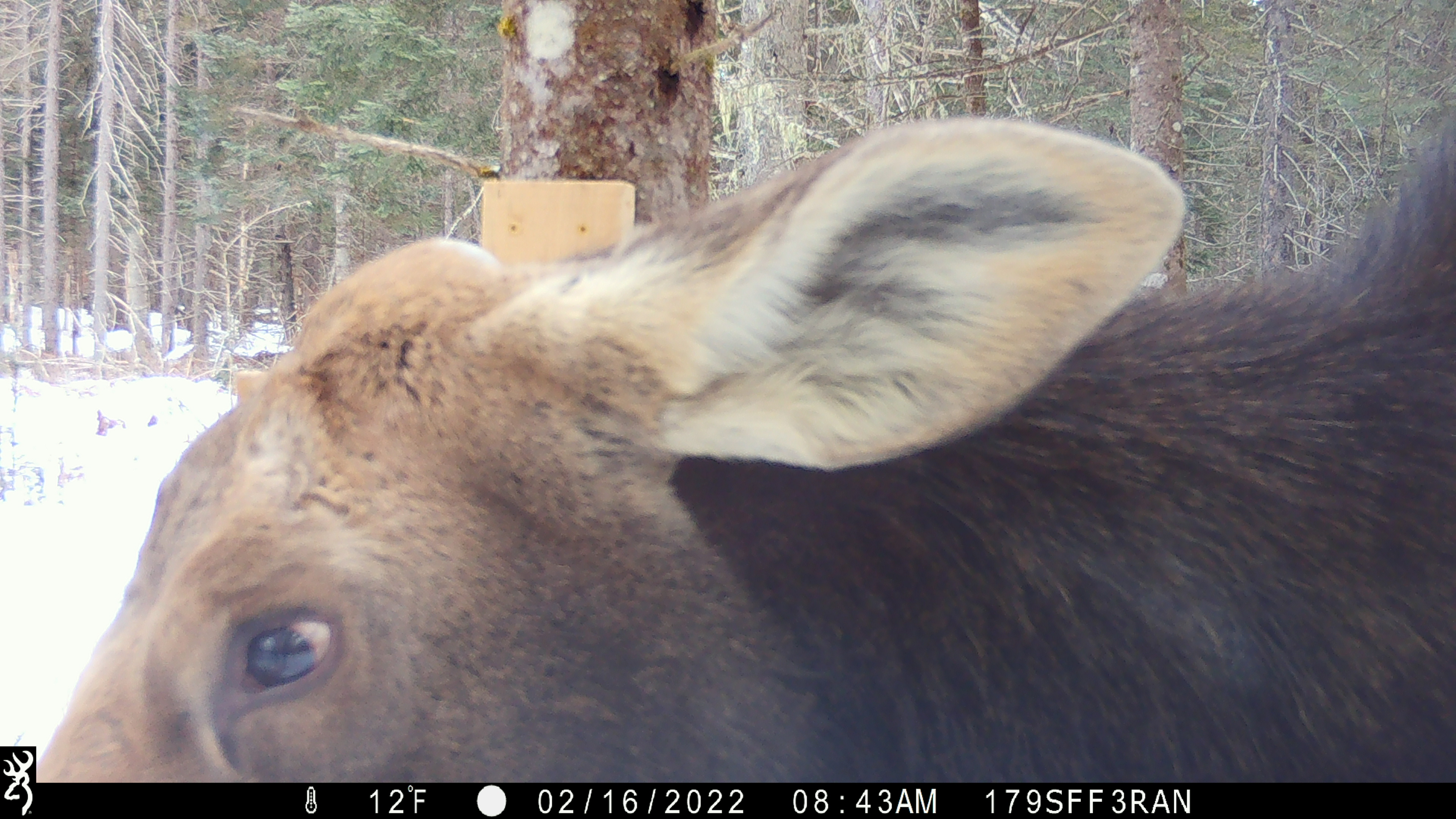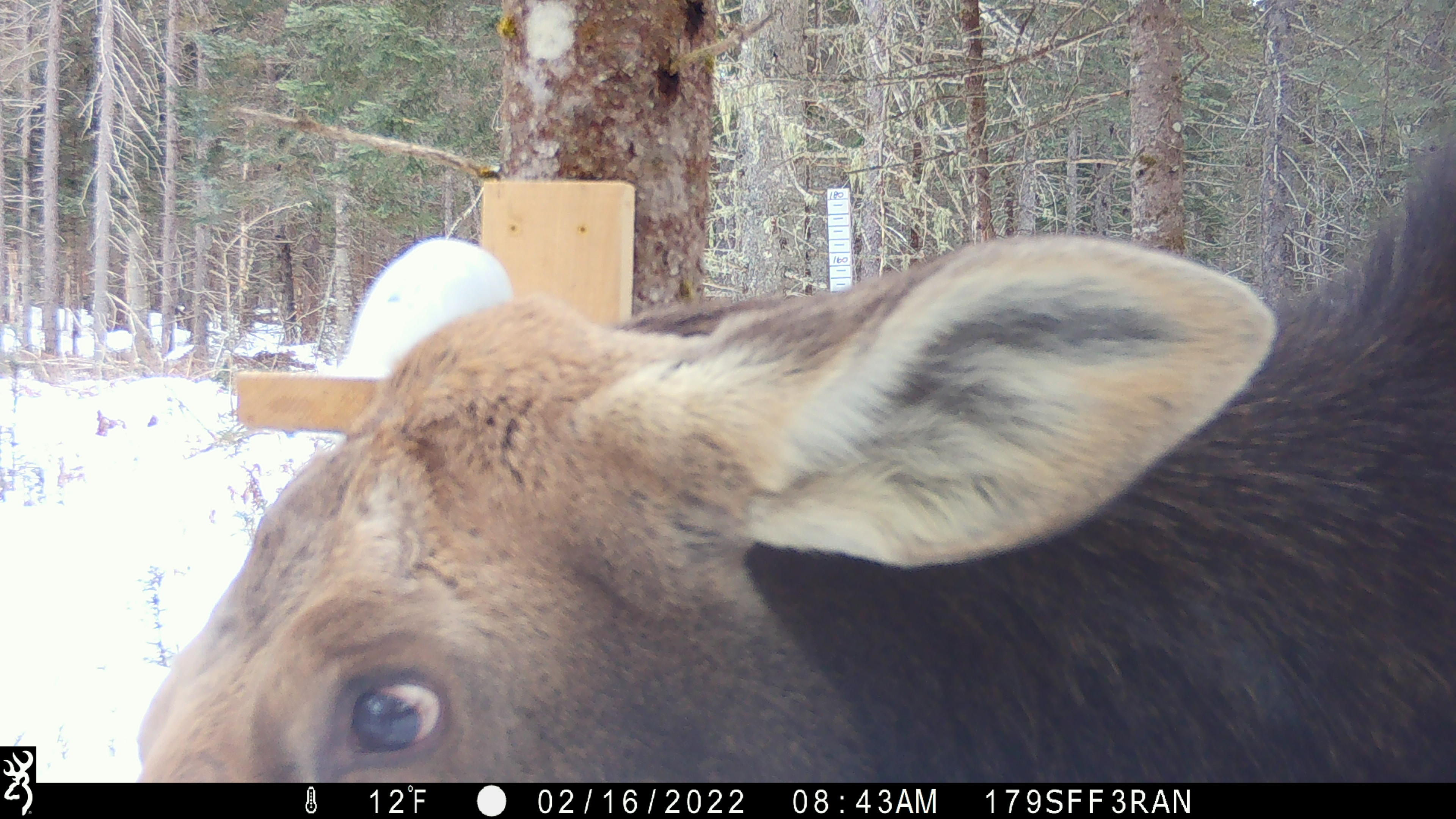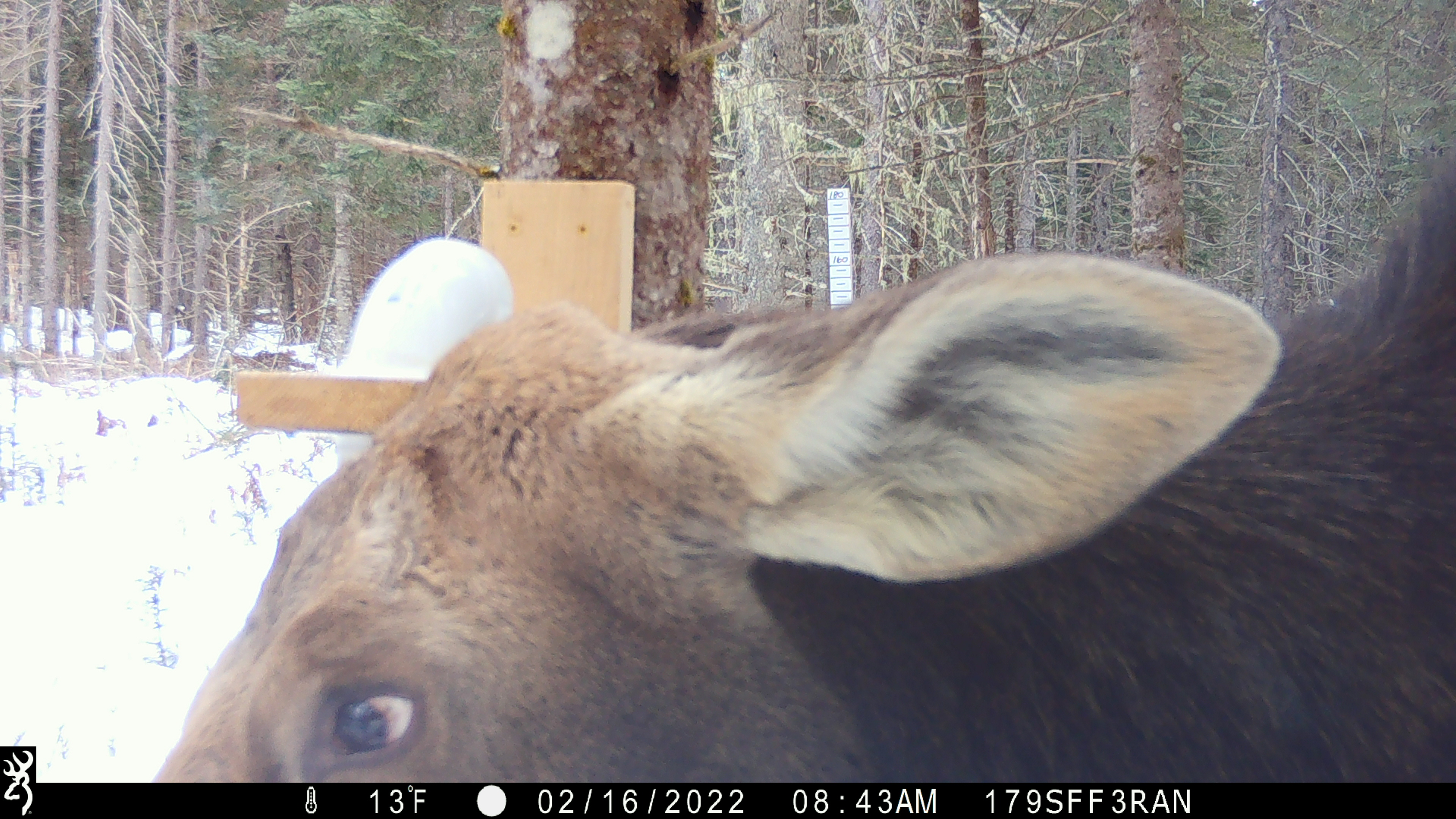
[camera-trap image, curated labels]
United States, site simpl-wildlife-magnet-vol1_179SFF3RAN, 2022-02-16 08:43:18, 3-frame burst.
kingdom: Animalia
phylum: Chordata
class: Mammalia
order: Artiodactyla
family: Cervidae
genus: Alces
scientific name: Alces alces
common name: moose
Moose (Alces alces).